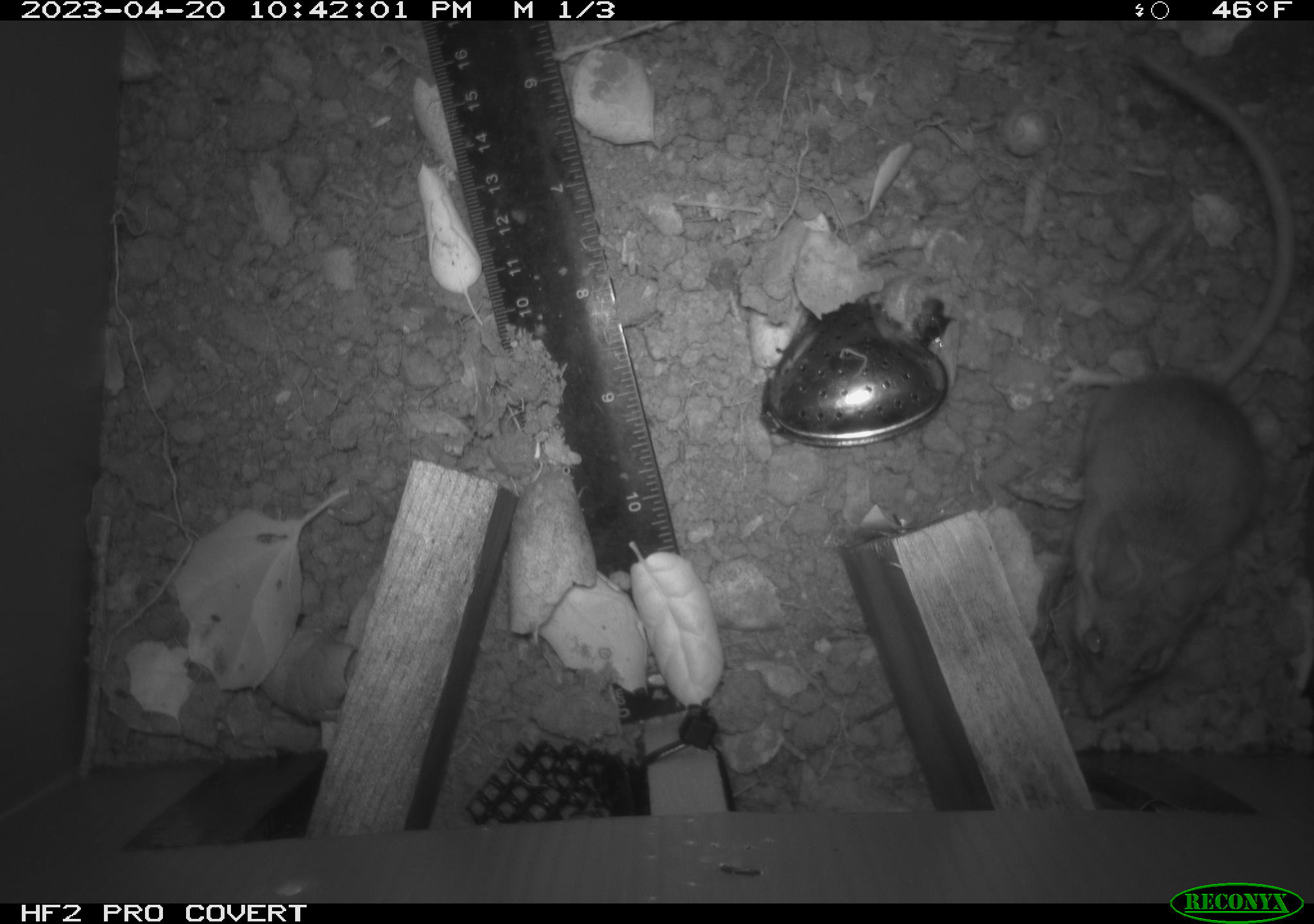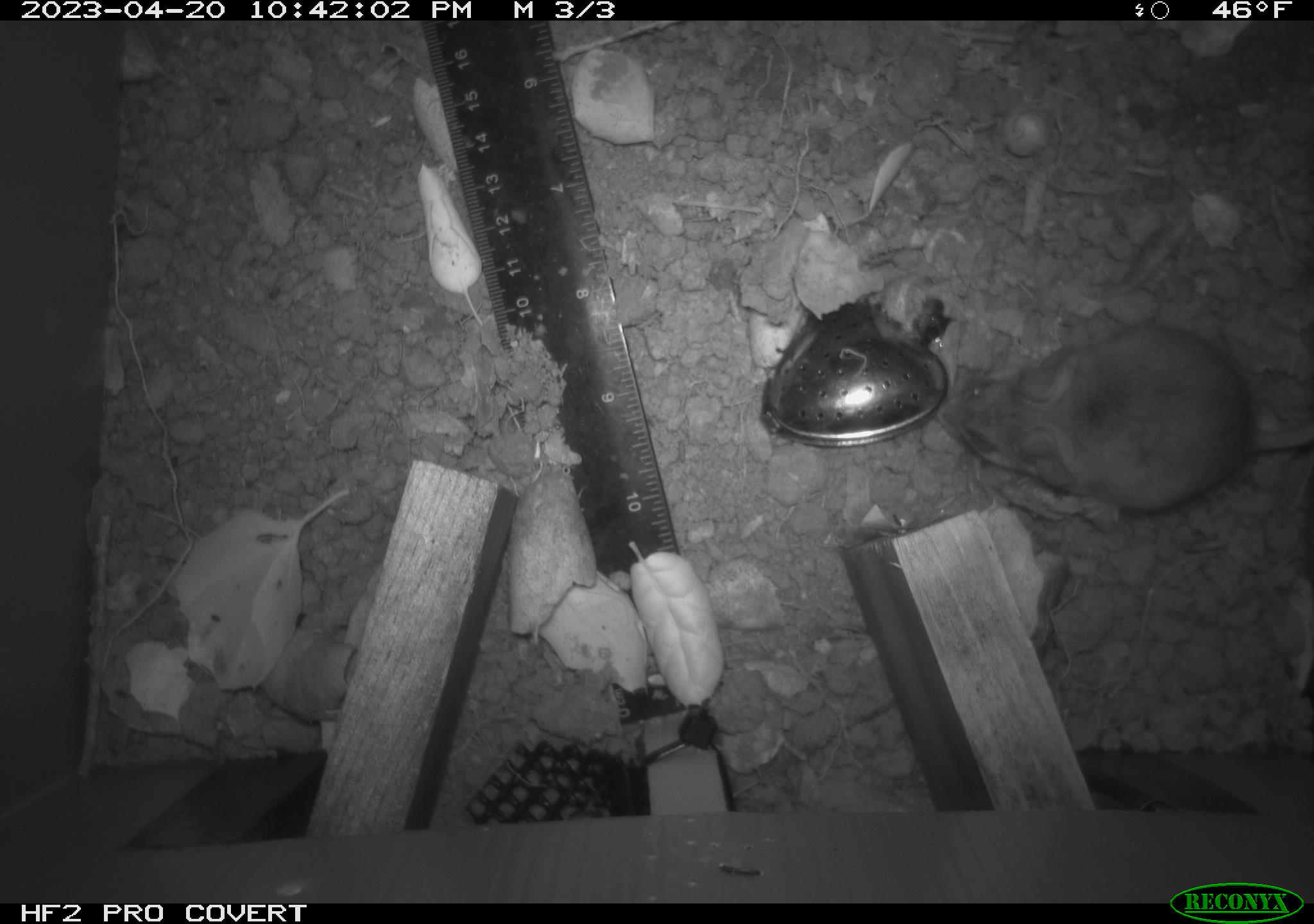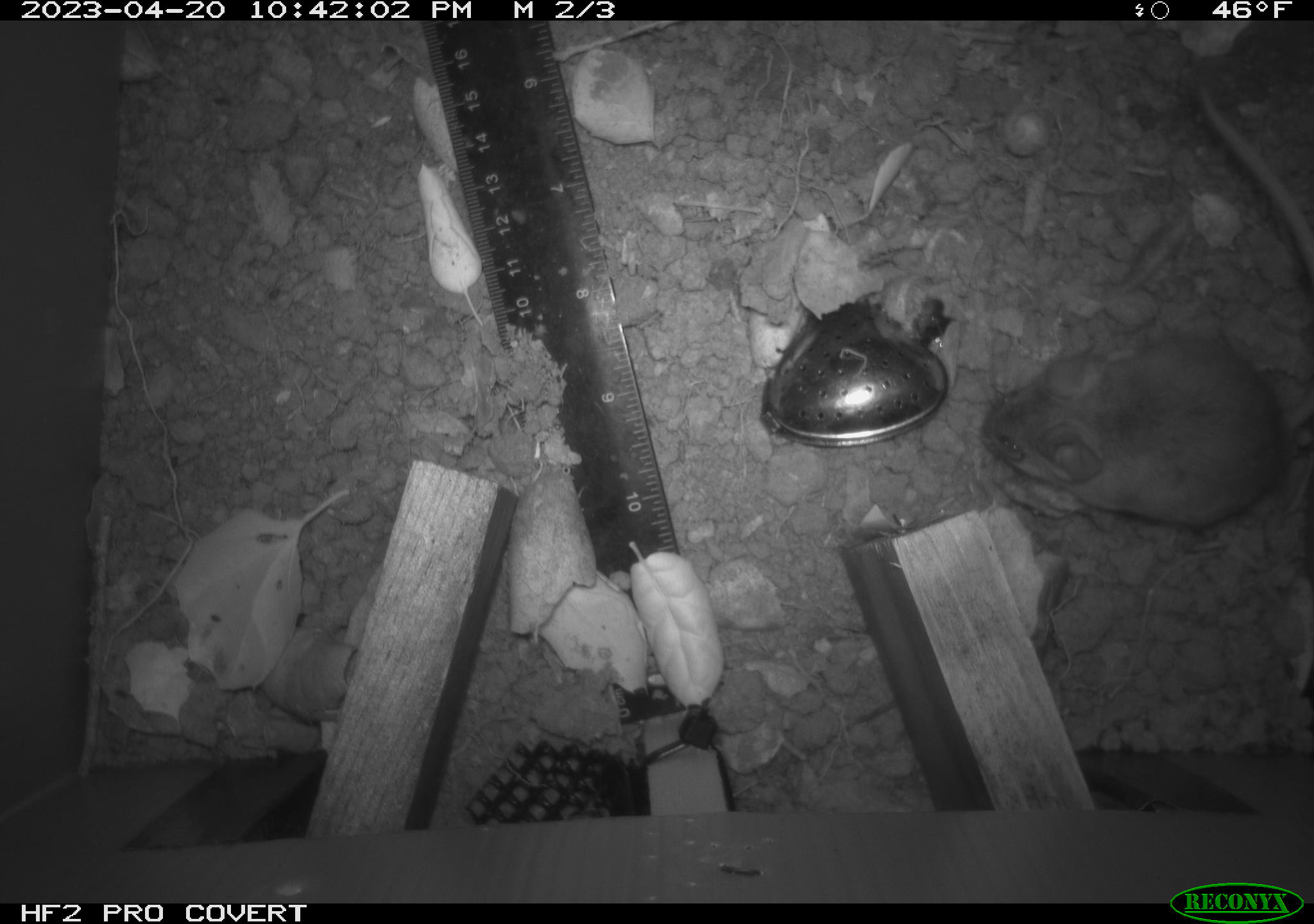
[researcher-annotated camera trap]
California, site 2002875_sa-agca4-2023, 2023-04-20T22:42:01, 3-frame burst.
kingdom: Animalia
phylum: Chordata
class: Mammalia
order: Rodentia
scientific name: Rodentia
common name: mouse species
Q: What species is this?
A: Mouse species (Rodentia).